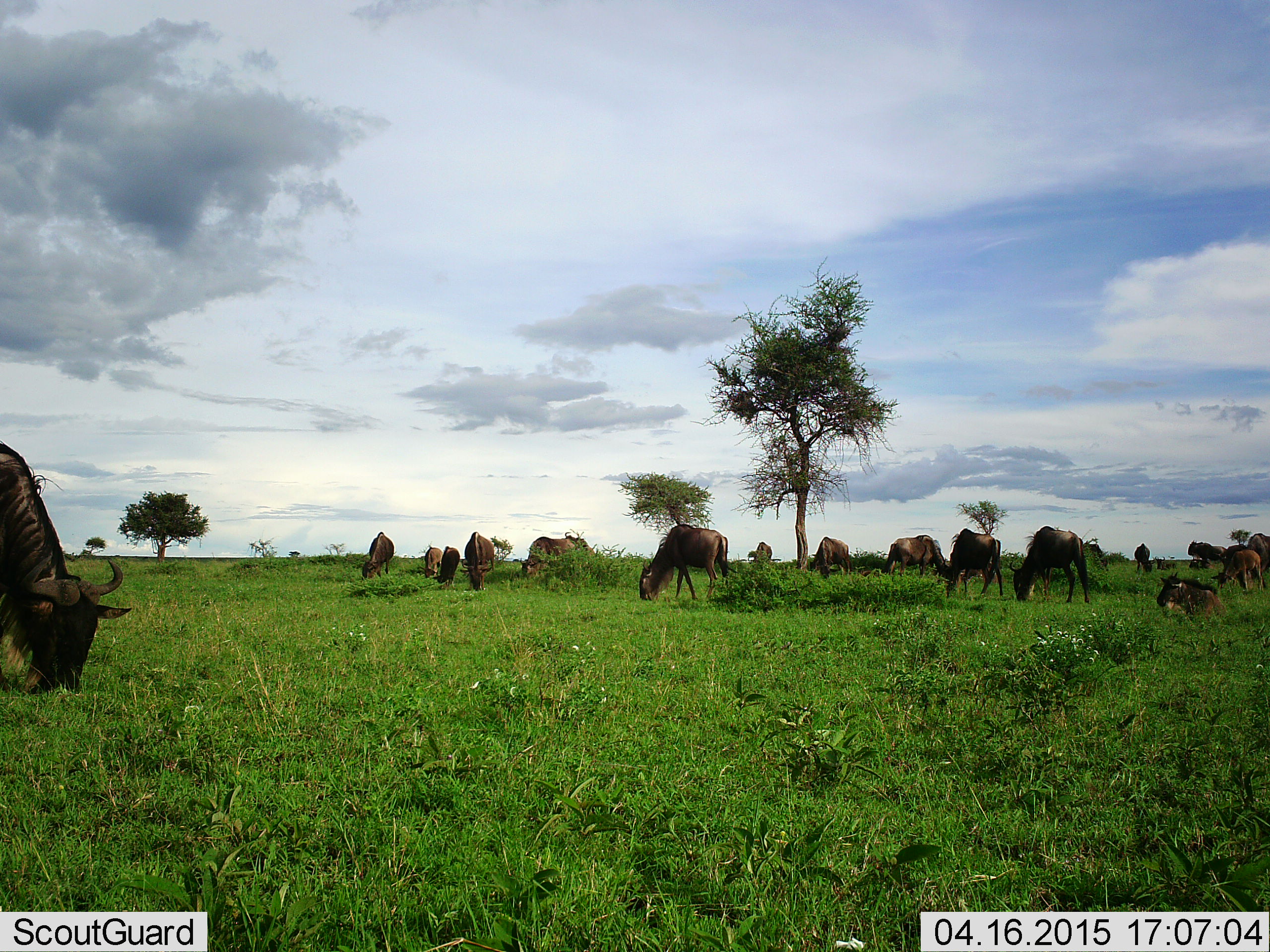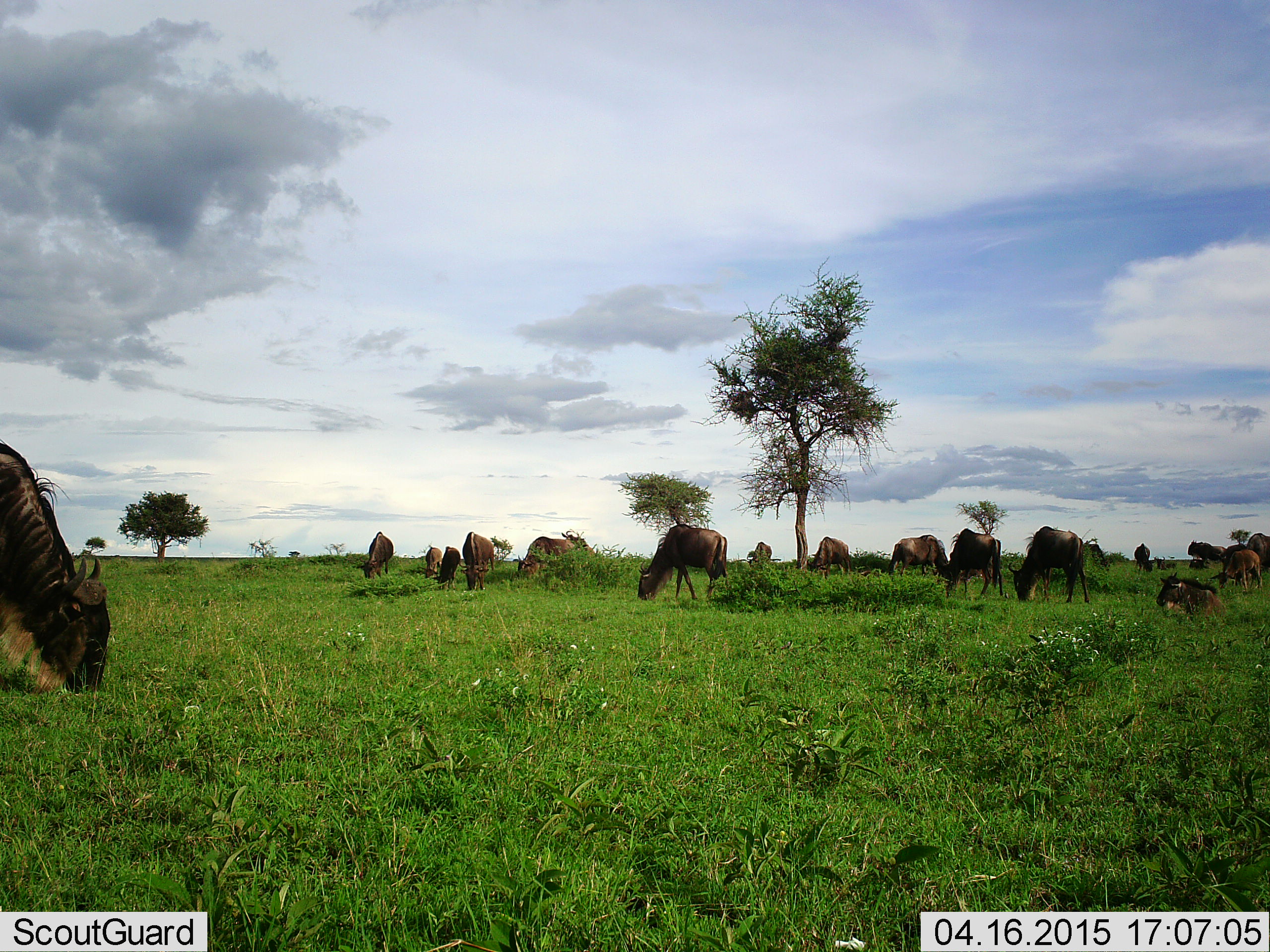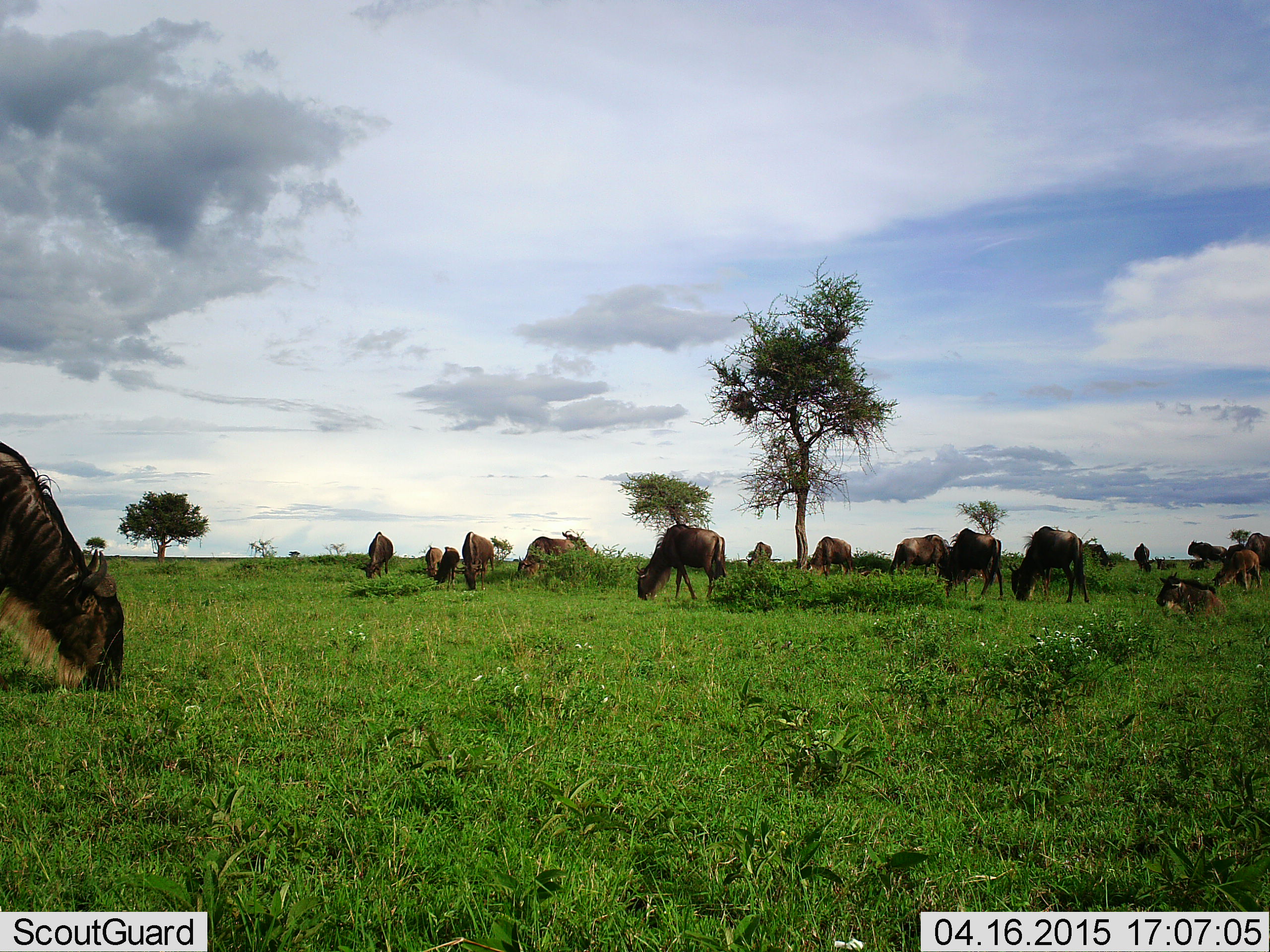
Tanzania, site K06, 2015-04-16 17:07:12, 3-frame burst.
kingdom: Animalia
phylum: Chordata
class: Mammalia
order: Artiodactyla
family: Bovidae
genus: Connochaetes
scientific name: Connochaetes taurinus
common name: blue wildebeest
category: wildebeest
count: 11-50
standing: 10%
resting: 20%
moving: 20%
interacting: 0%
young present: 20%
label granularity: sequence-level